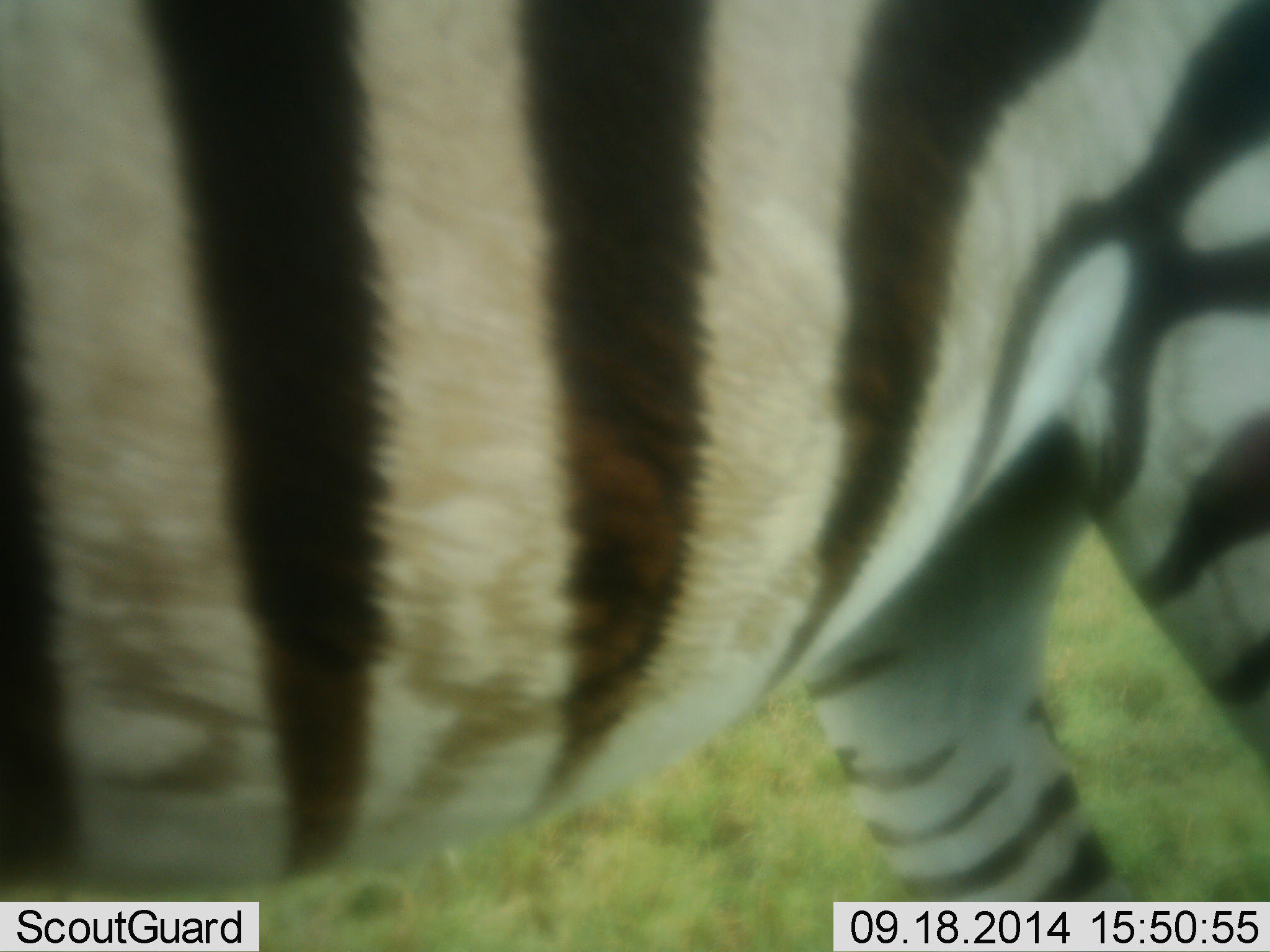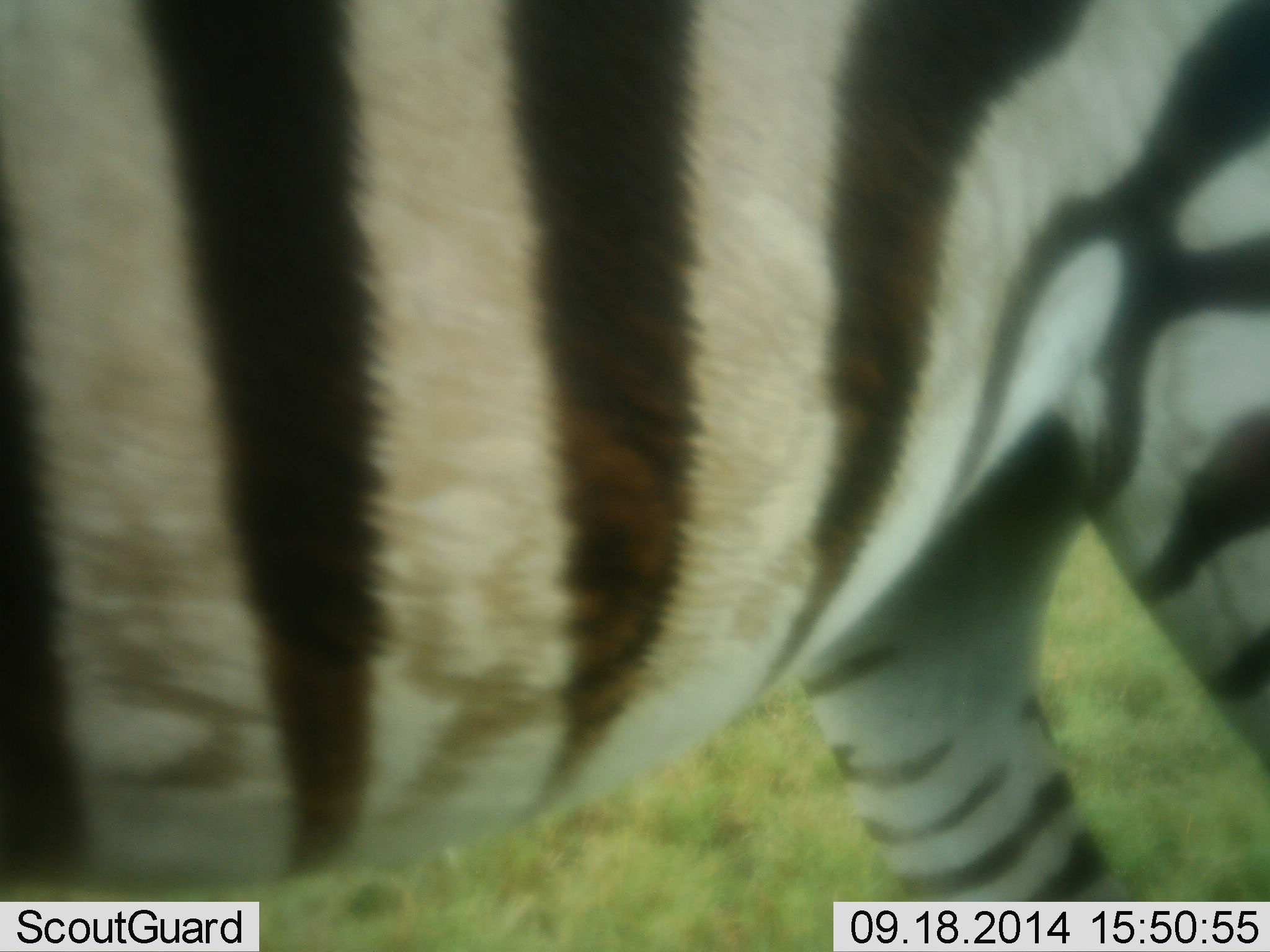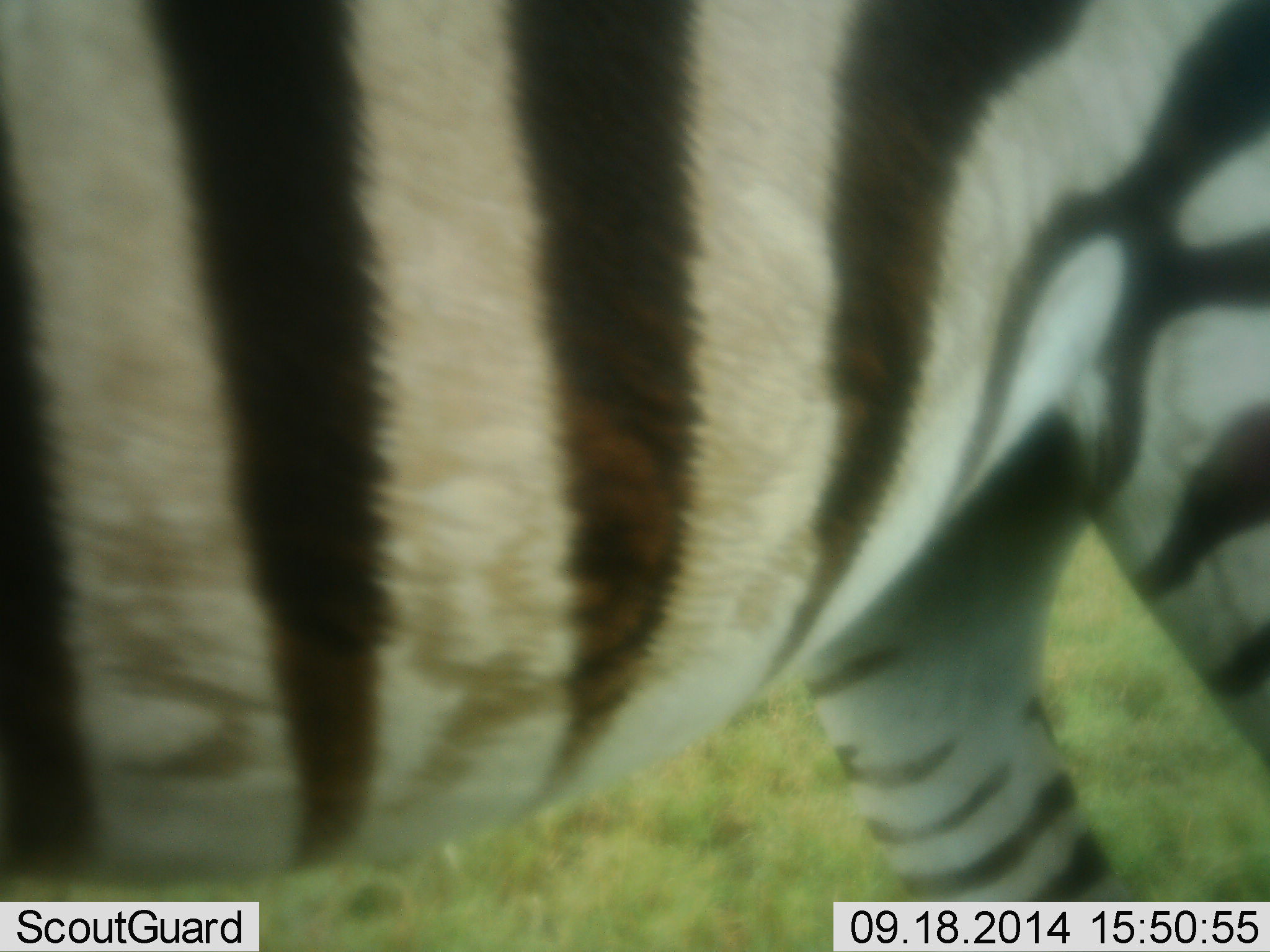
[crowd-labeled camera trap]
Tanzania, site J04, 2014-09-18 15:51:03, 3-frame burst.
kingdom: Animalia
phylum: Chordata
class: Mammalia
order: Perissodactyla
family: Equidae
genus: Equus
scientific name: Equus quagga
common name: plains zebra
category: zebra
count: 1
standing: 100%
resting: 0%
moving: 0%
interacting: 0%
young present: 0%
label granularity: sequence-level